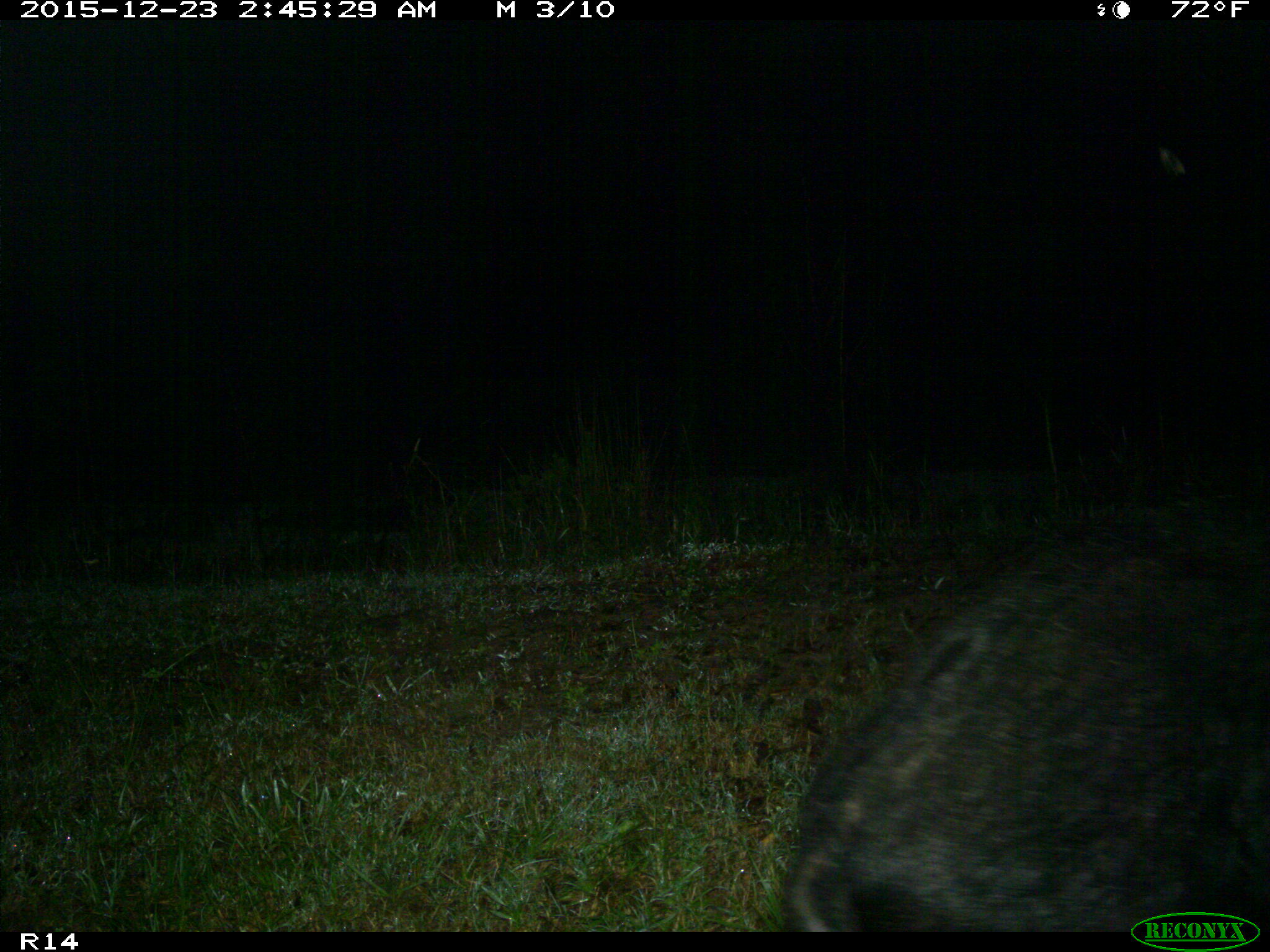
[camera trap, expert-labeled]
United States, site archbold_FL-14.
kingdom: Animalia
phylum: Chordata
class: Mammalia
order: Artiodactyla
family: Suidae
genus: Sus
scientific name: Sus scrofa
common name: wild boar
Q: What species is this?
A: Sus scrofa (wild boar).